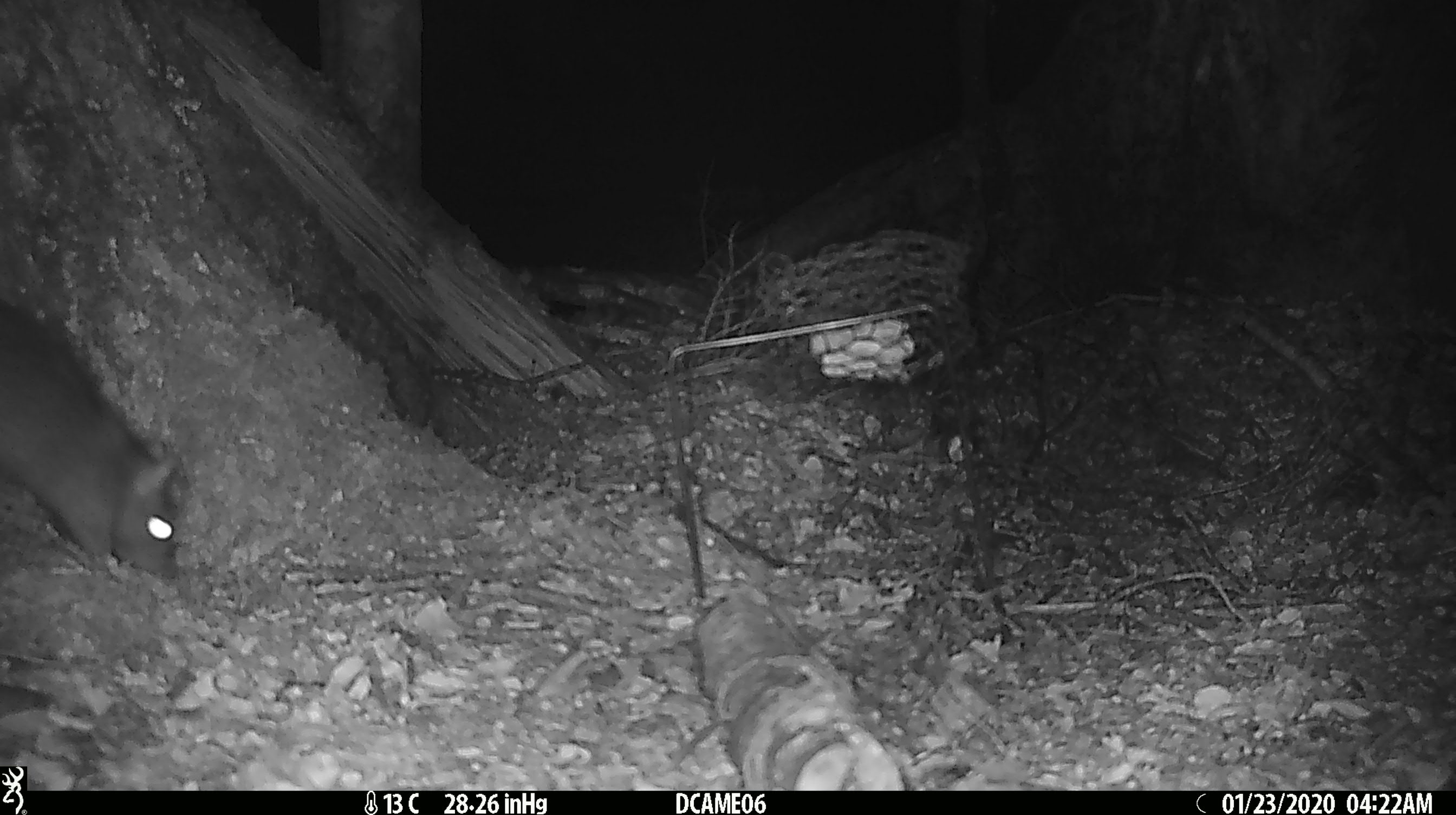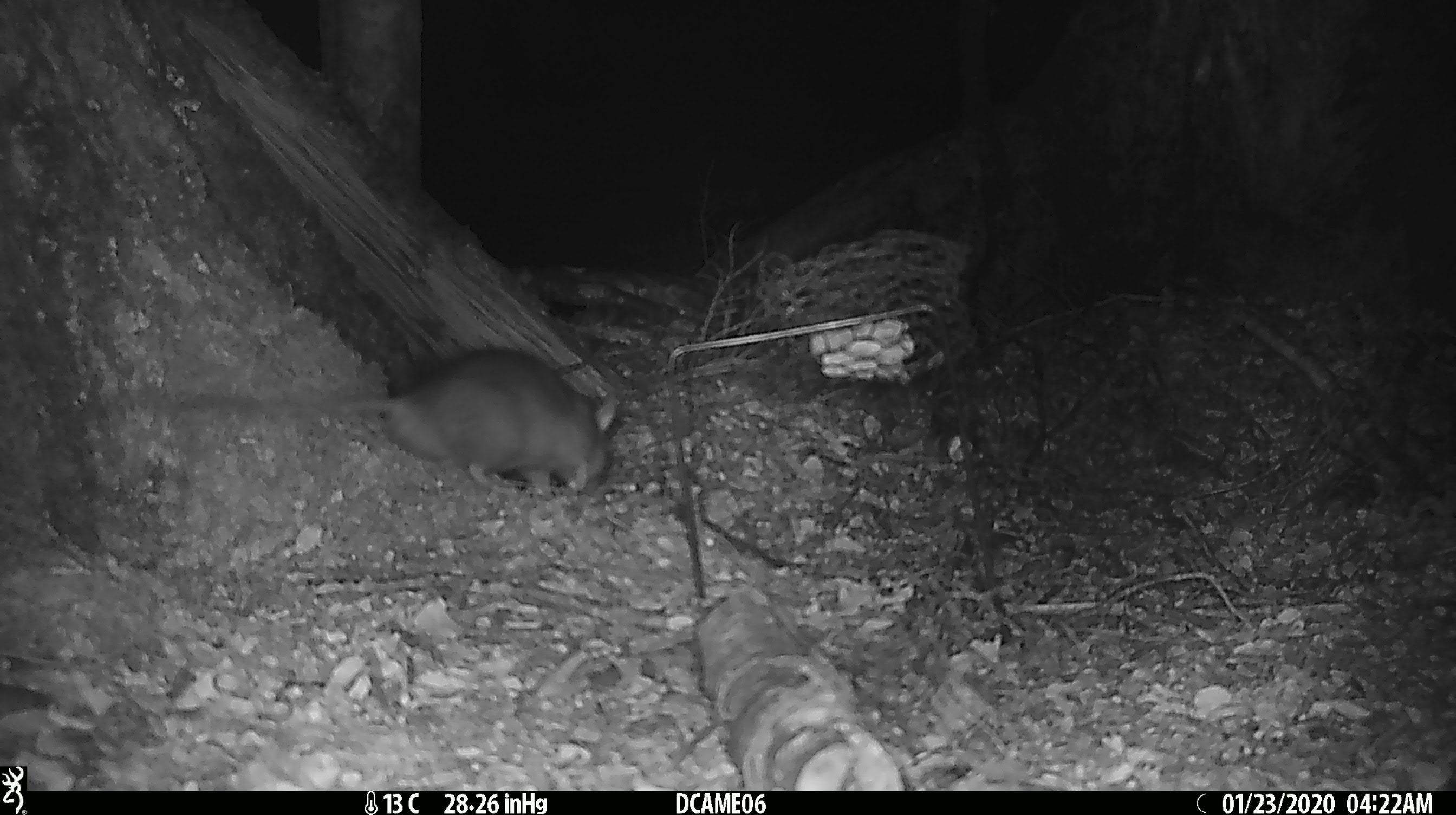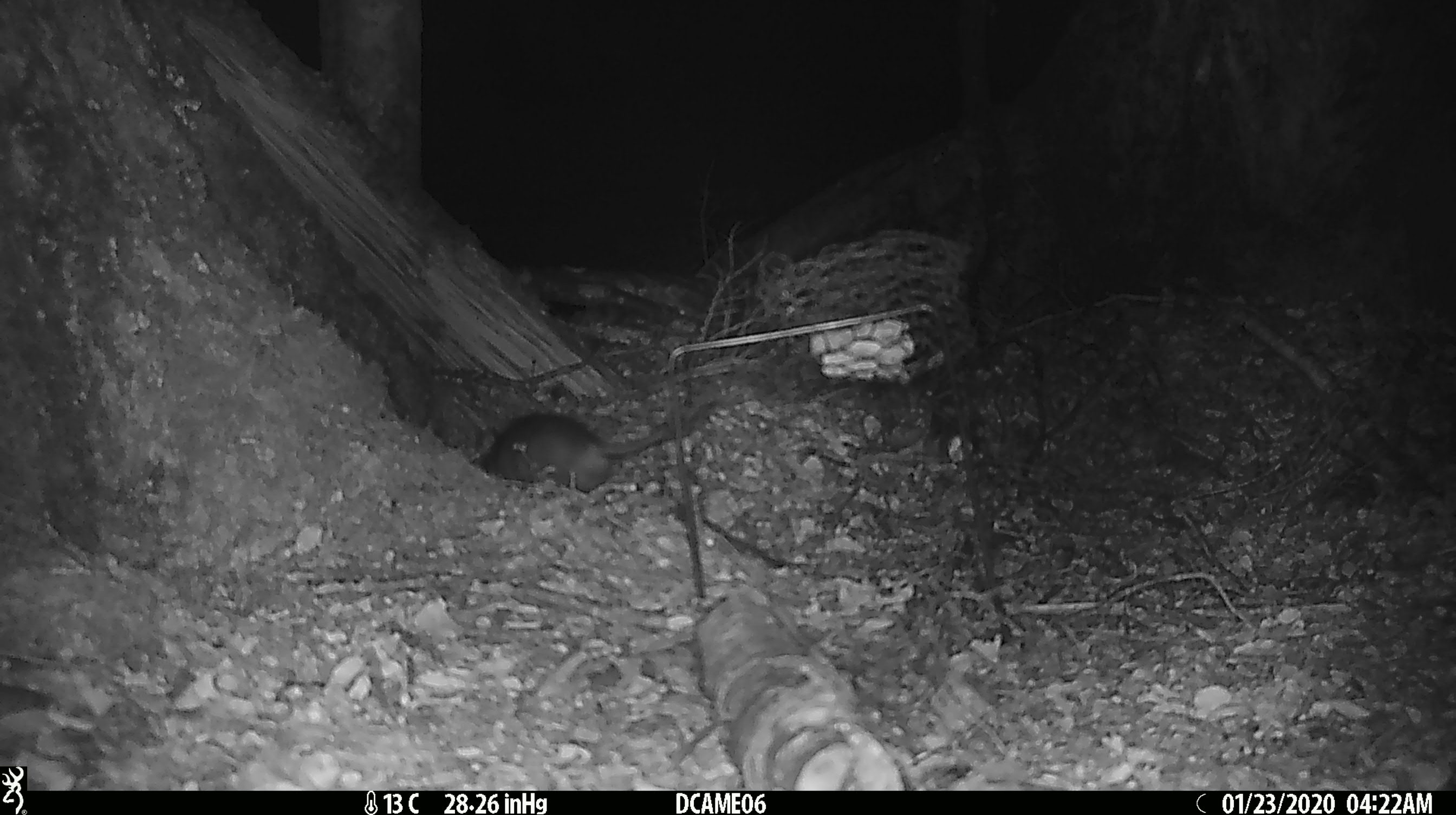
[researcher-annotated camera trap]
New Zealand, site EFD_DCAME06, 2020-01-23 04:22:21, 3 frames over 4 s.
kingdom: Animalia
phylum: Chordata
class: Mammalia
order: Rodentia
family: Muridae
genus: Rattus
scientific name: Rattus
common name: rat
Rat (Rattus).